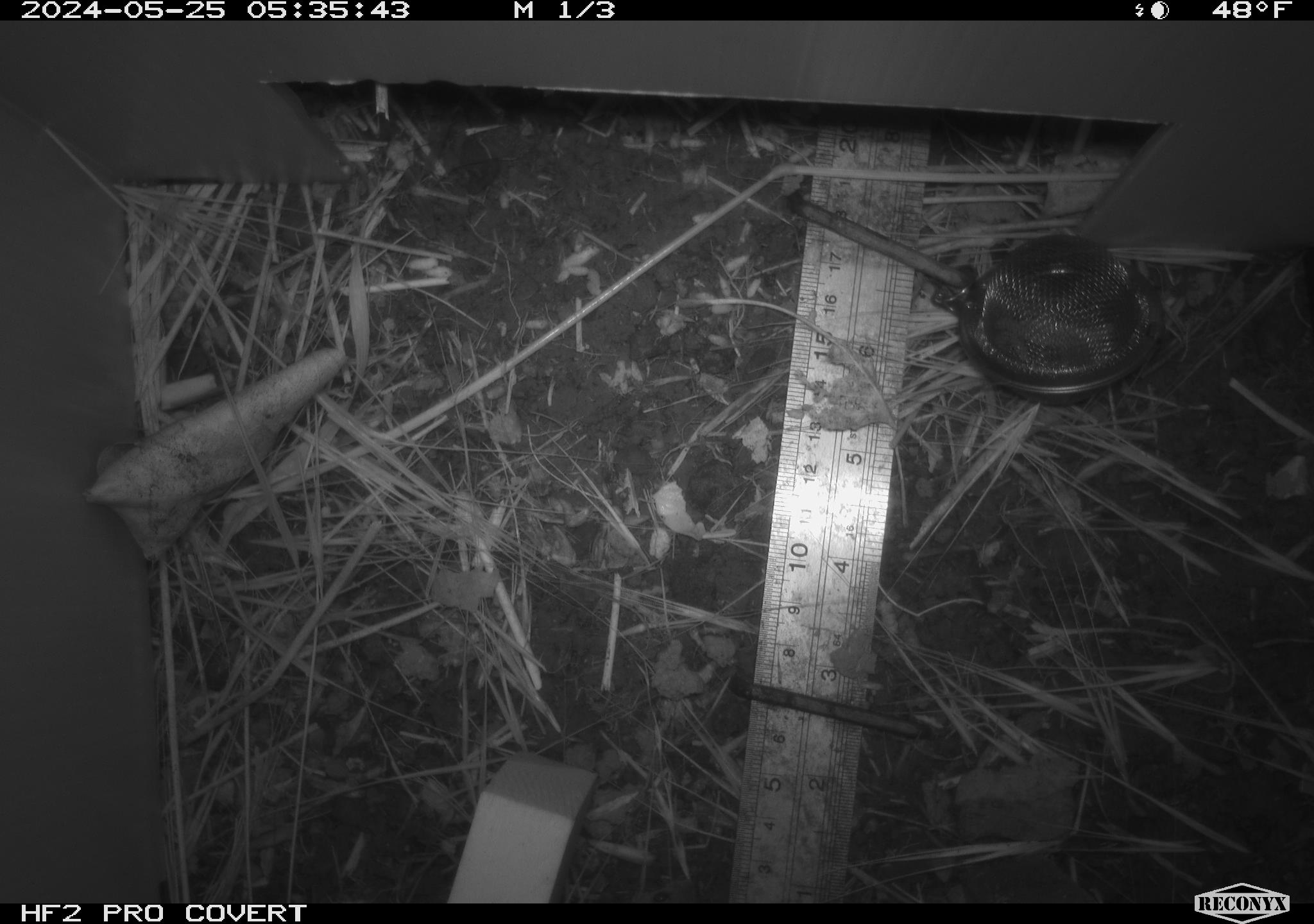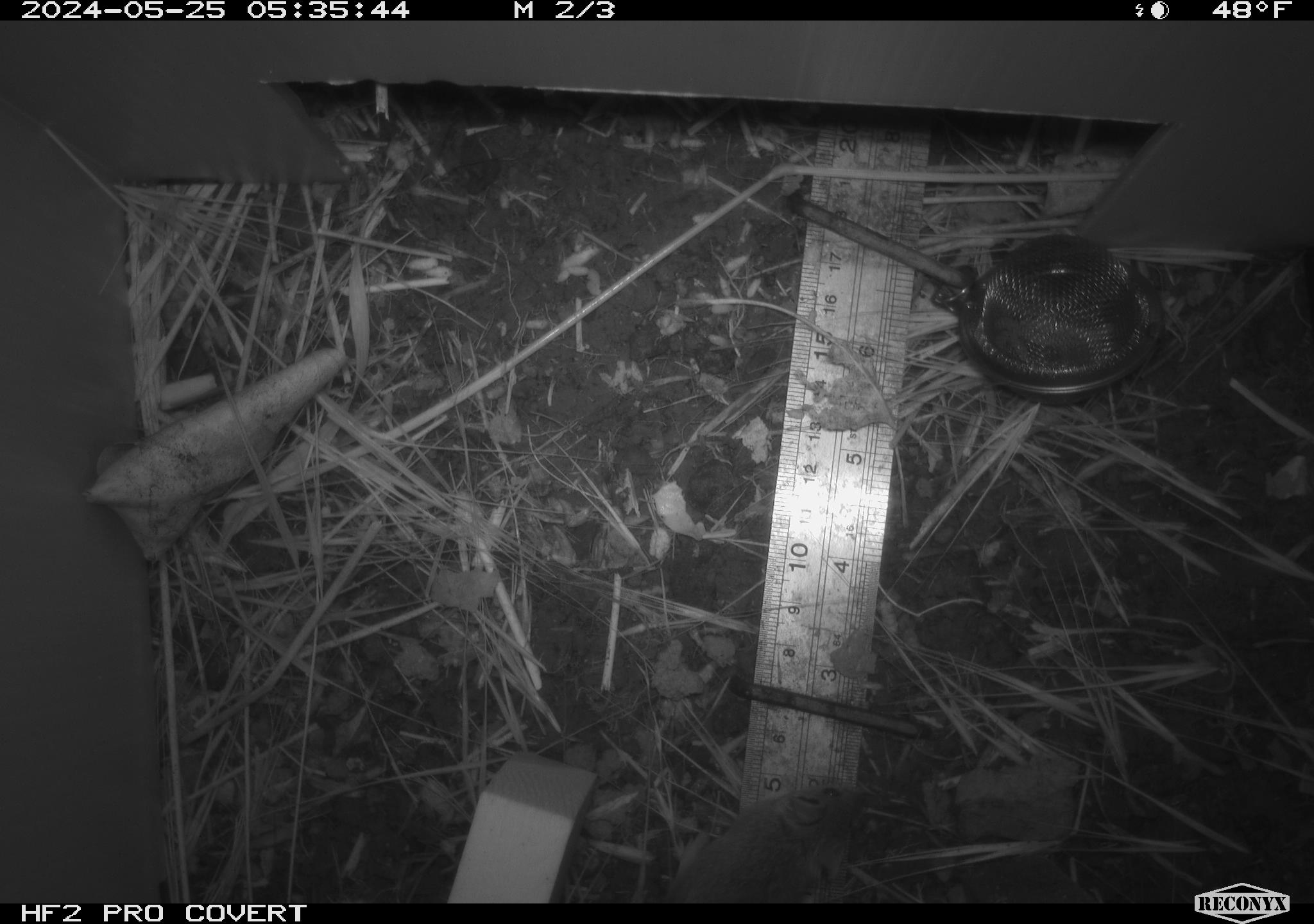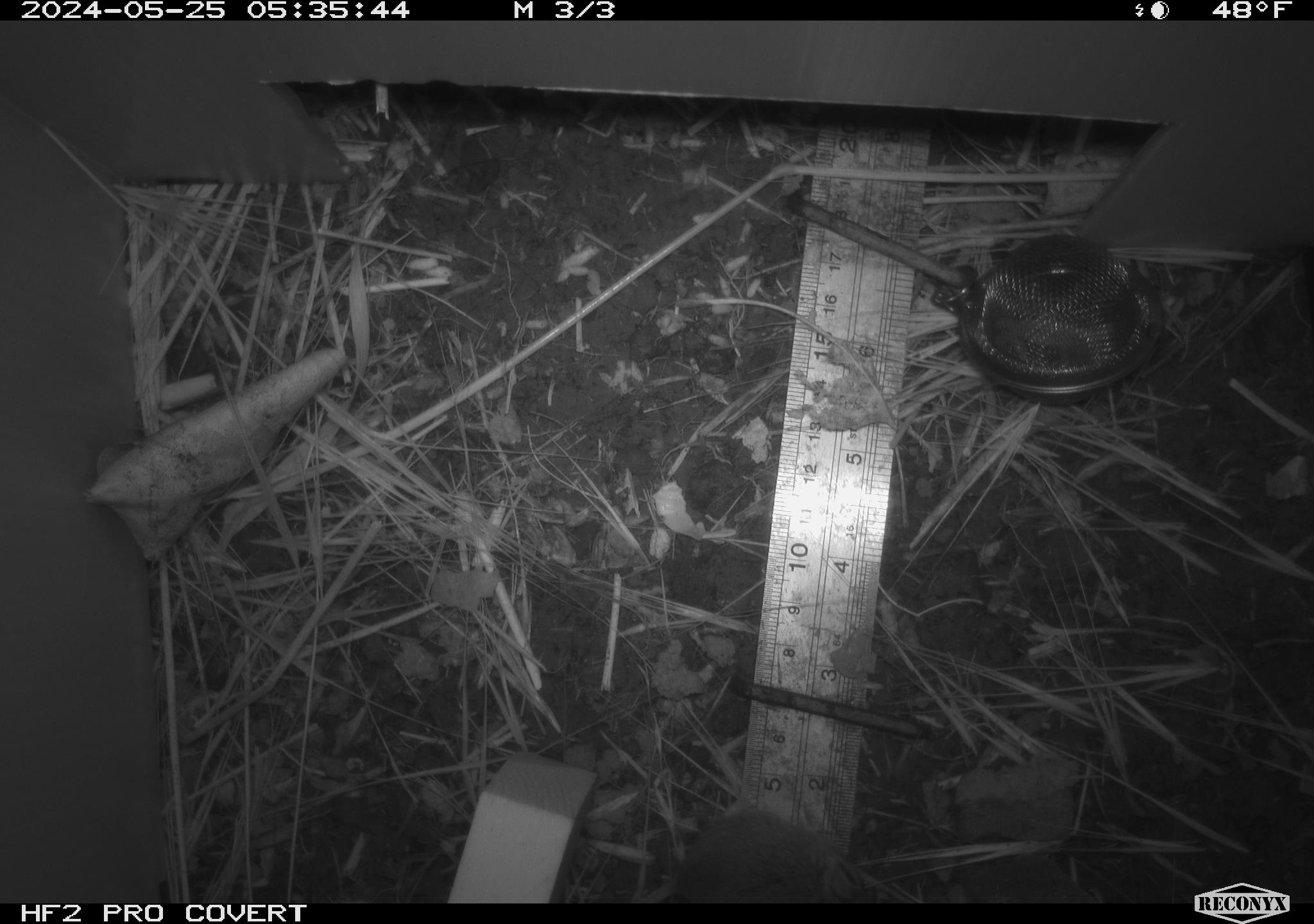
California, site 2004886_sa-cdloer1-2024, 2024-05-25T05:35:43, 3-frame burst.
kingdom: Animalia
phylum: Chordata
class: Mammalia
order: Rodentia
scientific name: Rodentia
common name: mouse species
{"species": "mouse species (Rodentia)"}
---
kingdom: Animalia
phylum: Chordata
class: Mammalia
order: Rodentia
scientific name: Rodentia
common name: rodent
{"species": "rodent (Rodentia)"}